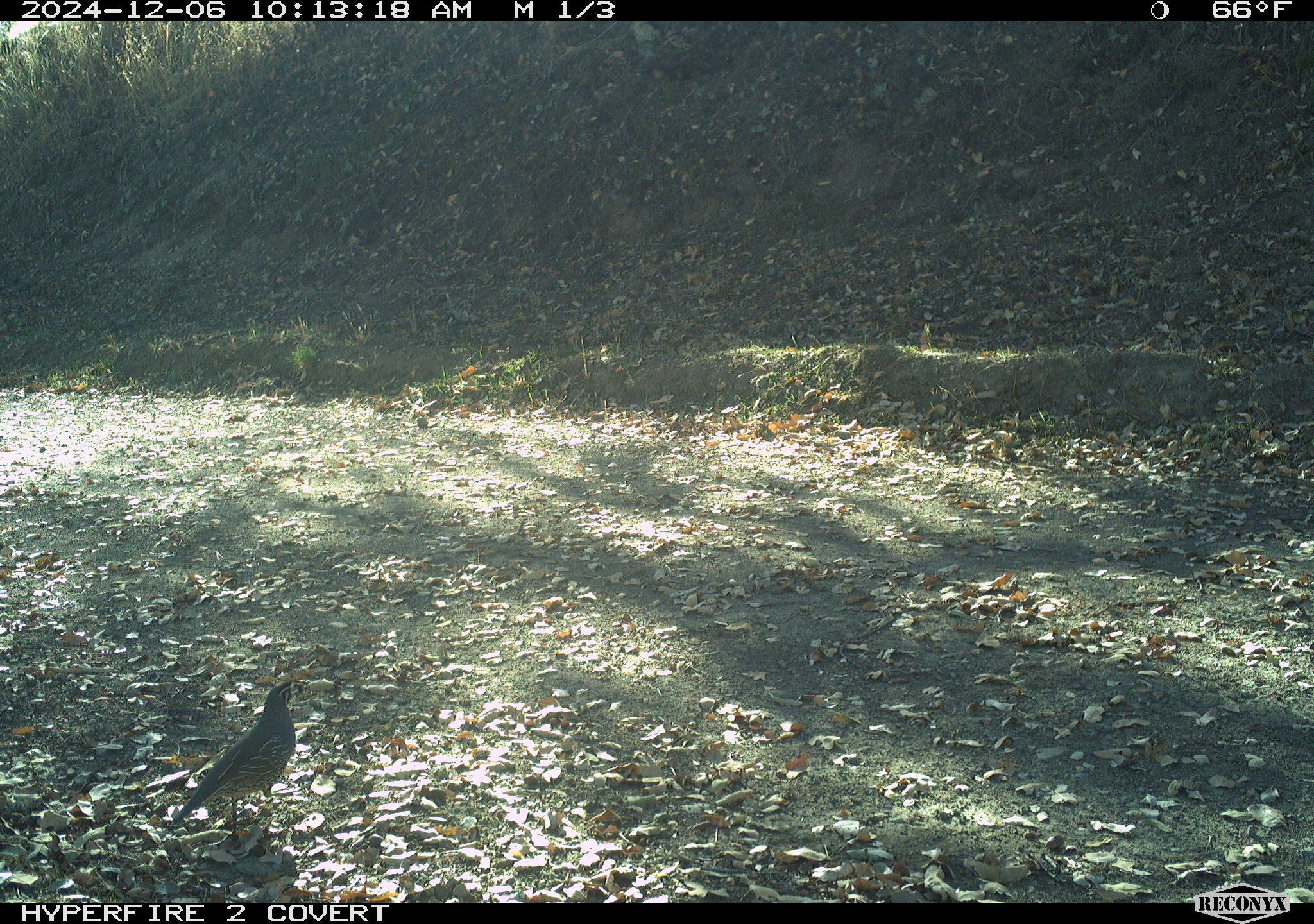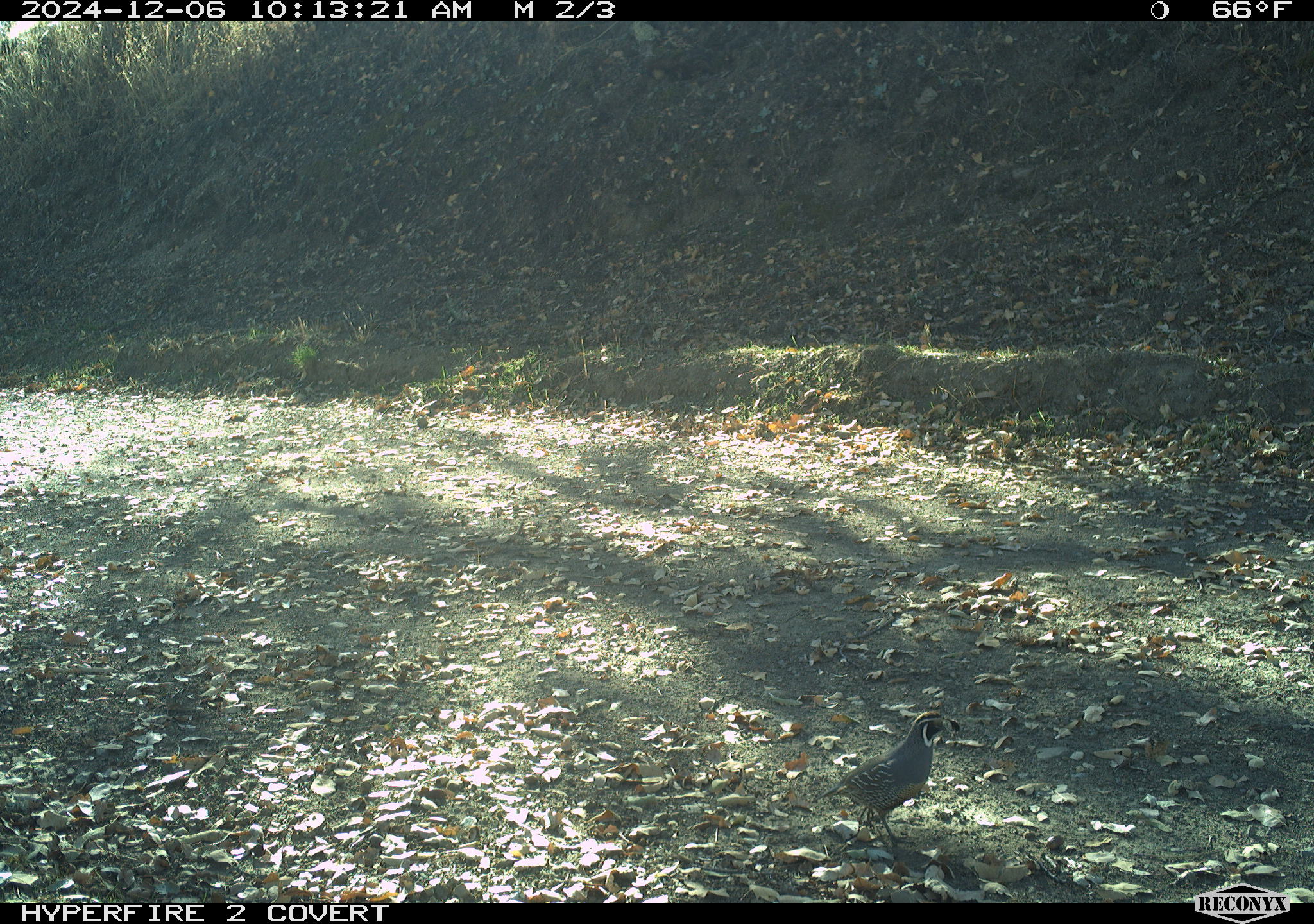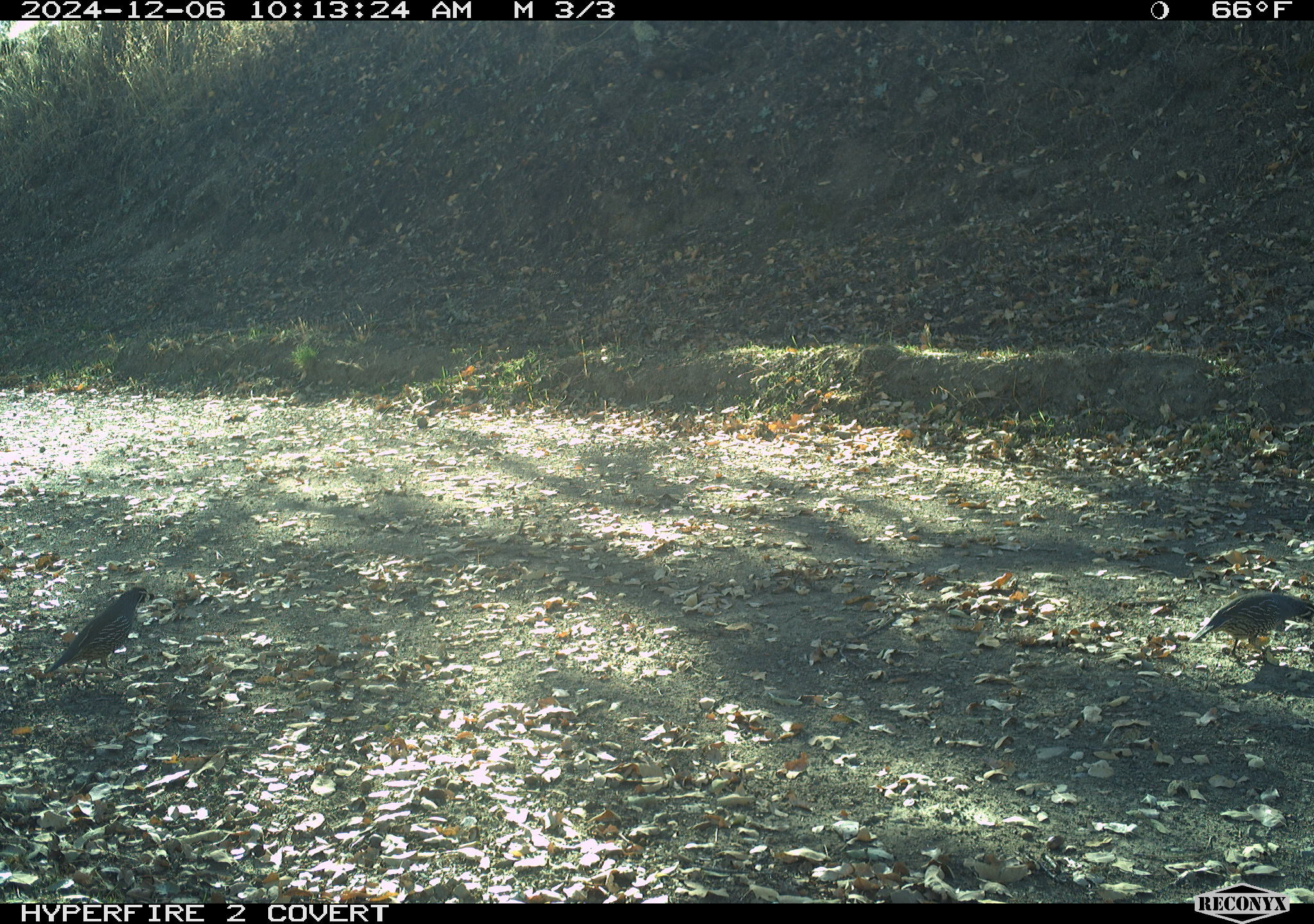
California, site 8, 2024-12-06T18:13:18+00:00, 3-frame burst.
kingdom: Animalia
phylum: Chordata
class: Aves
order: Galliformes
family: Odontophoridae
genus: Callipepla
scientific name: Callipepla californica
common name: california quail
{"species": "california quail (Callipepla californica)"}